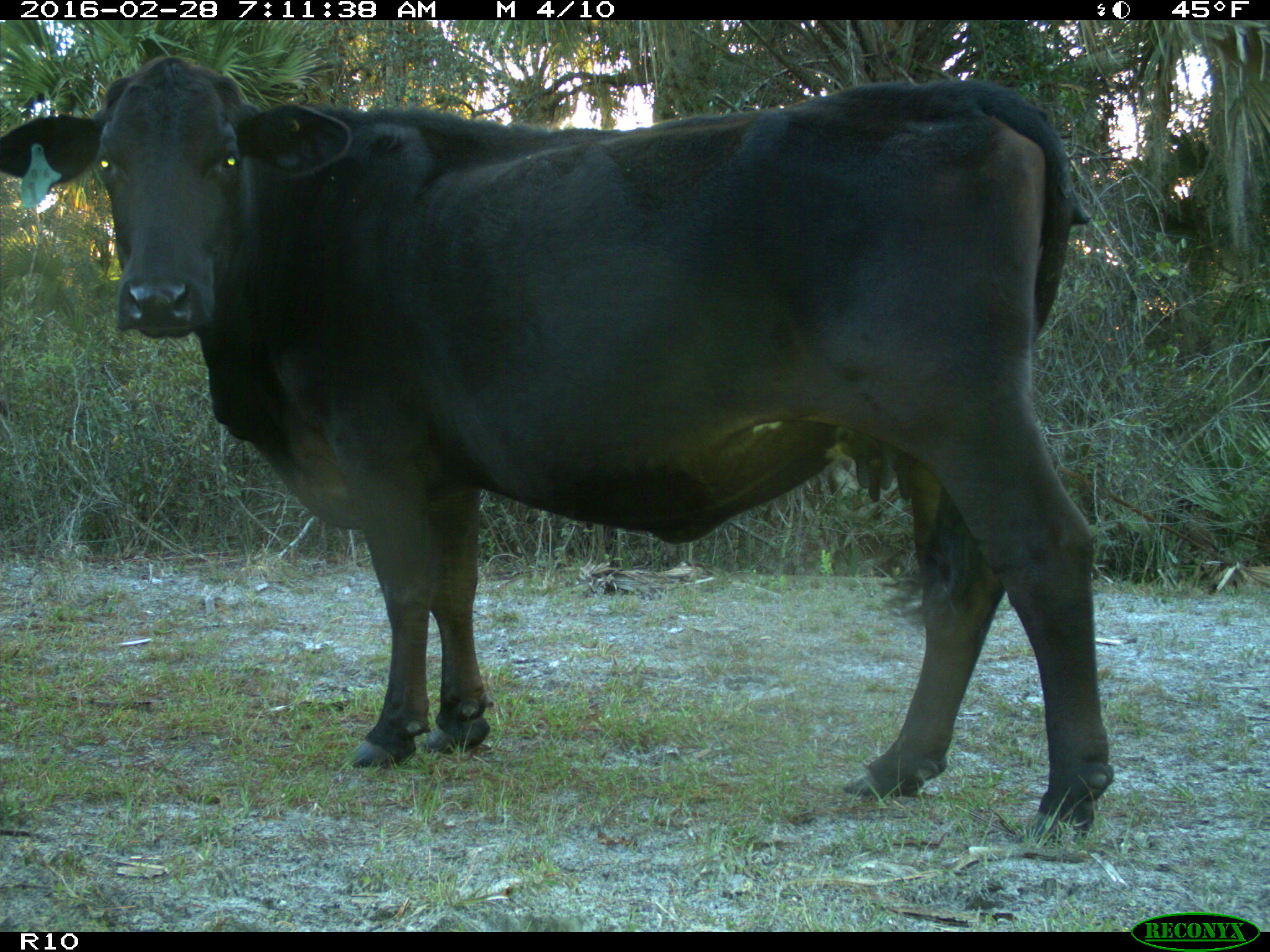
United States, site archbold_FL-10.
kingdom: Animalia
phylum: Chordata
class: Mammalia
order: Artiodactyla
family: Bovidae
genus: Bos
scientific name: Bos taurus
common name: domestic cow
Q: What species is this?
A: Bos taurus (domestic cow).